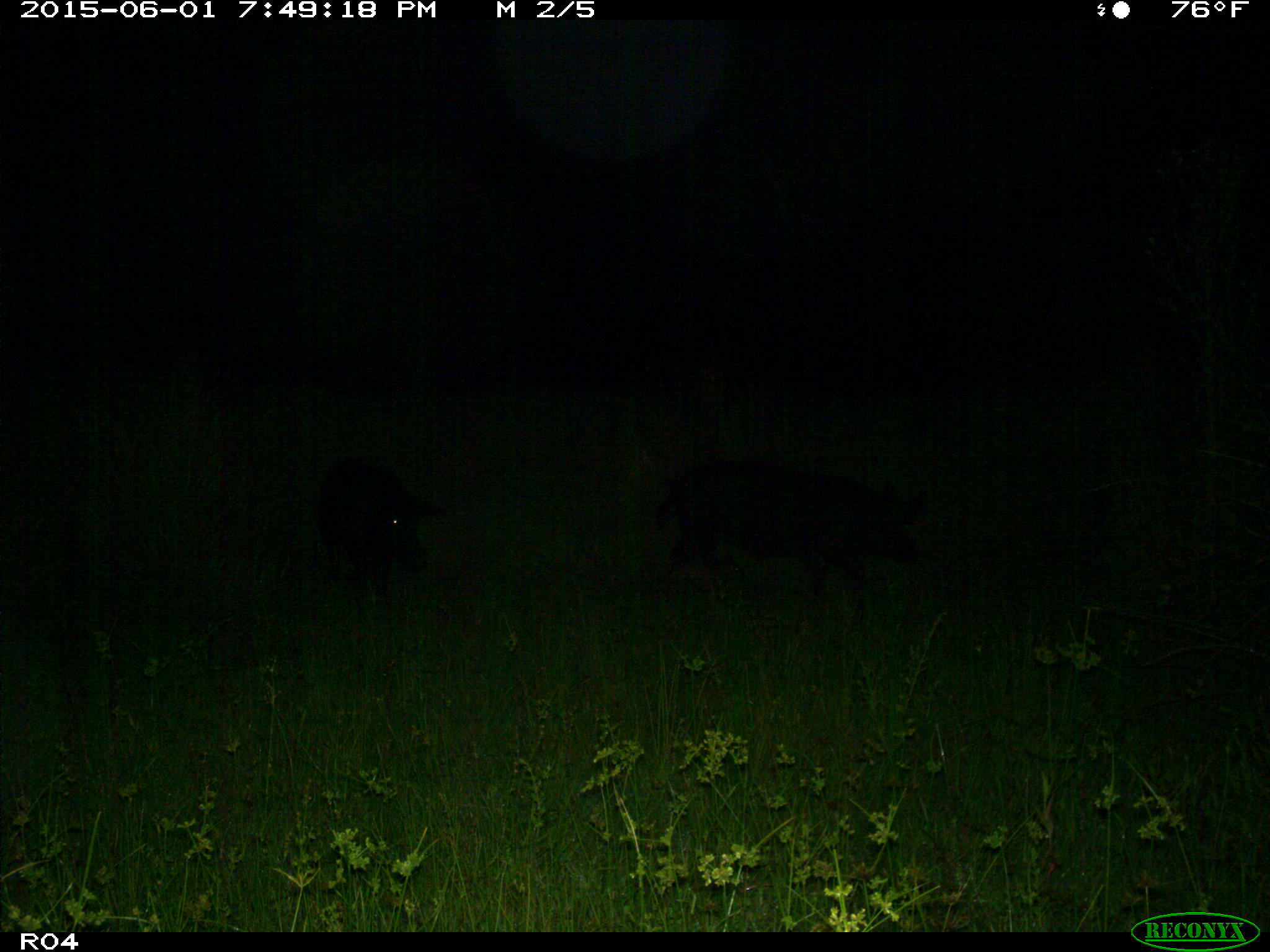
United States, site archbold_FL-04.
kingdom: Animalia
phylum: Chordata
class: Mammalia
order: Artiodactyla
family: Suidae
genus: Sus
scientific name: Sus scrofa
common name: wild boar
Sus scrofa (wild boar).